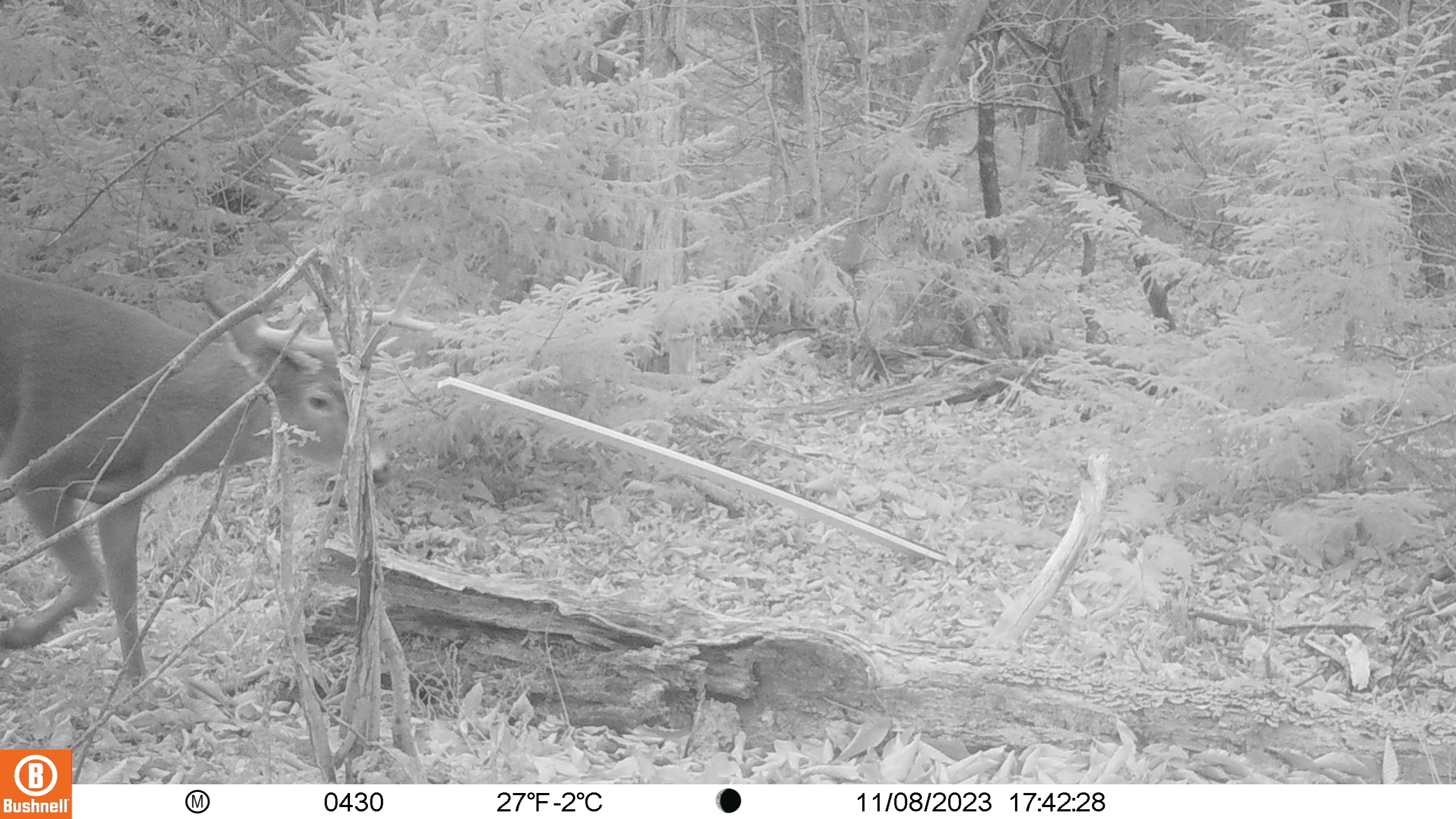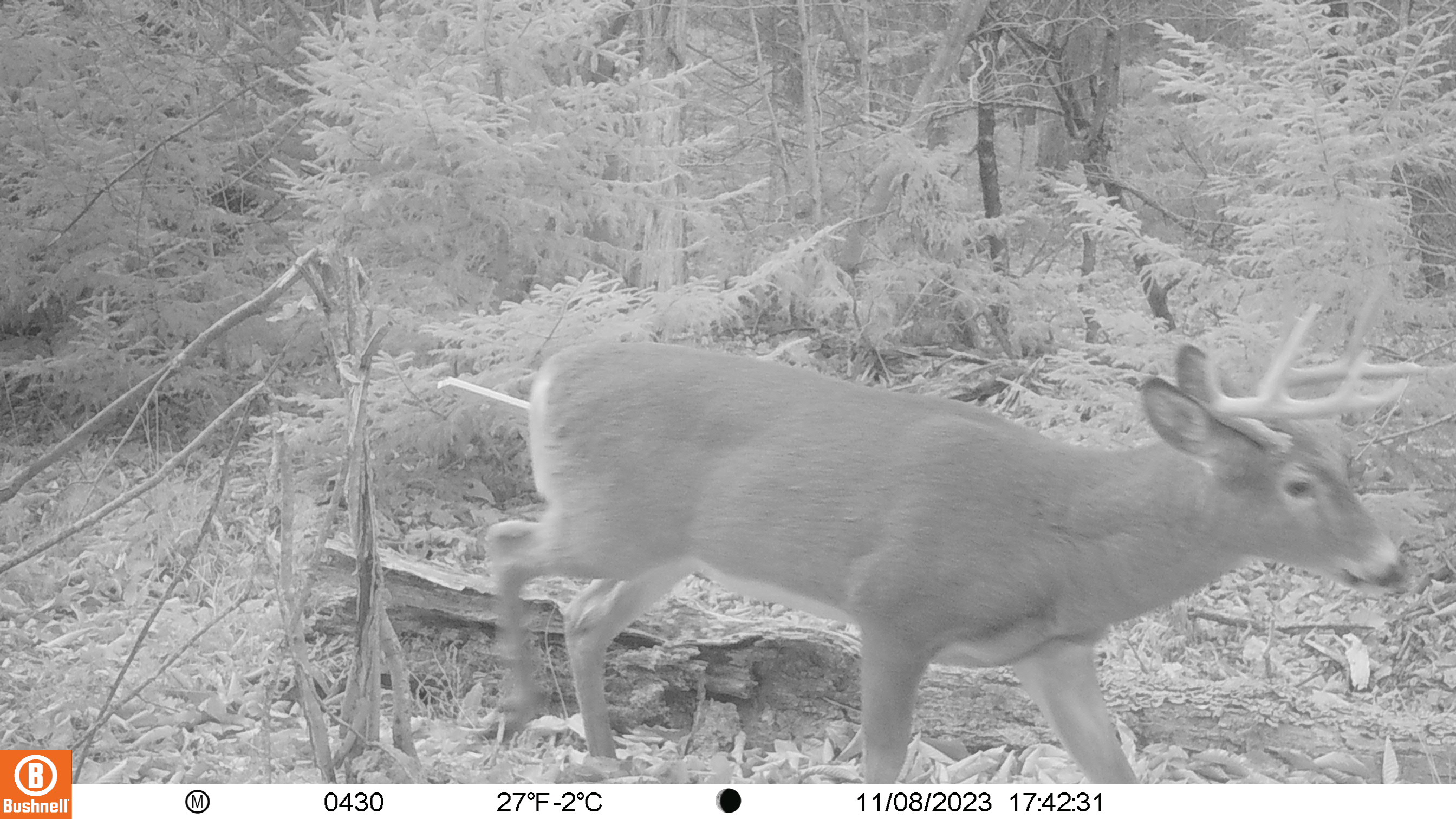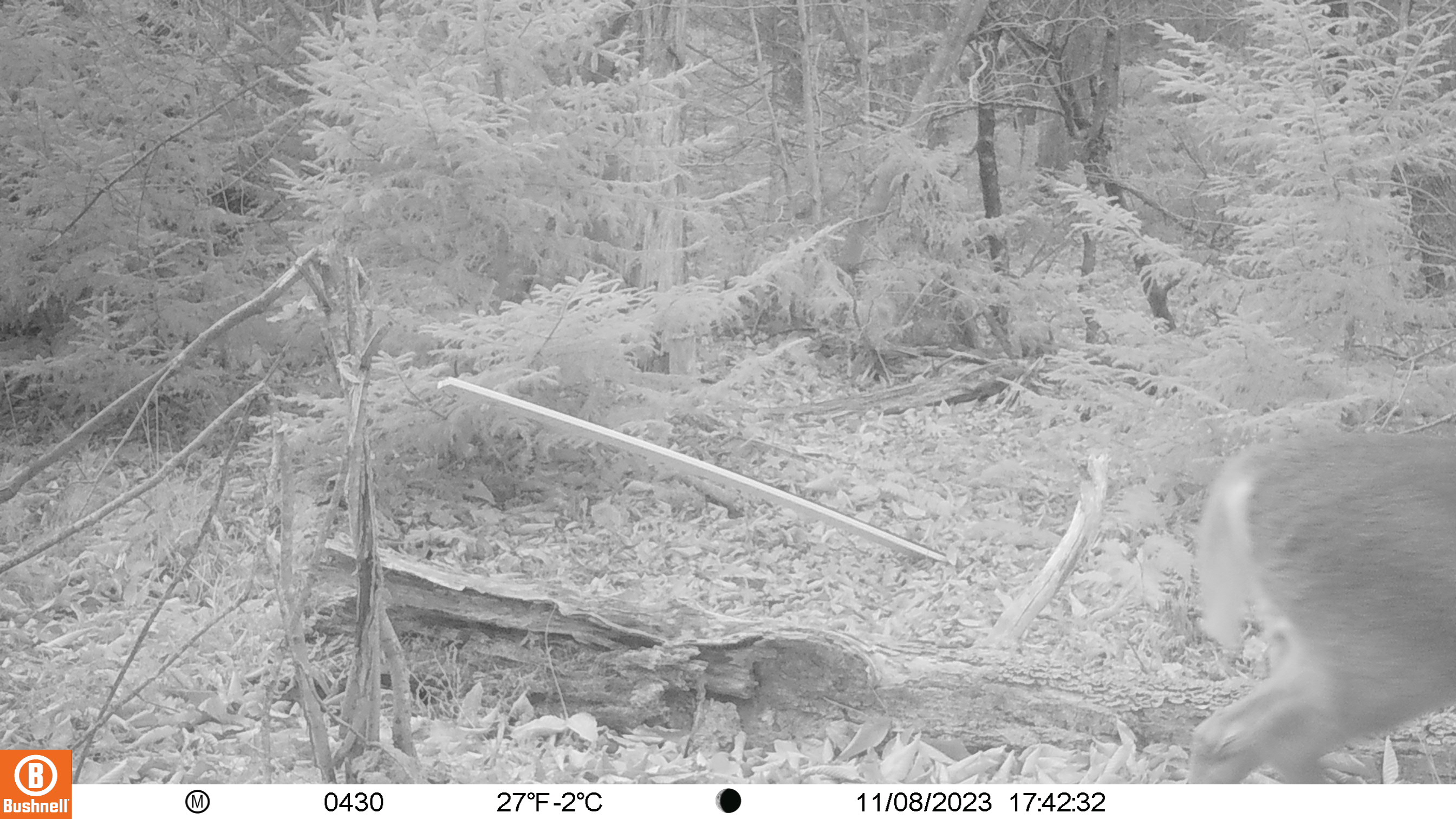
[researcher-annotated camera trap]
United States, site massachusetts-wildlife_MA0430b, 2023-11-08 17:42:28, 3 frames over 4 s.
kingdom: Animalia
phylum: Chordata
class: Mammalia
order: Artiodactyla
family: Cervidae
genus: Odocoileus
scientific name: Odocoileus virginianus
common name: white-tailed deer